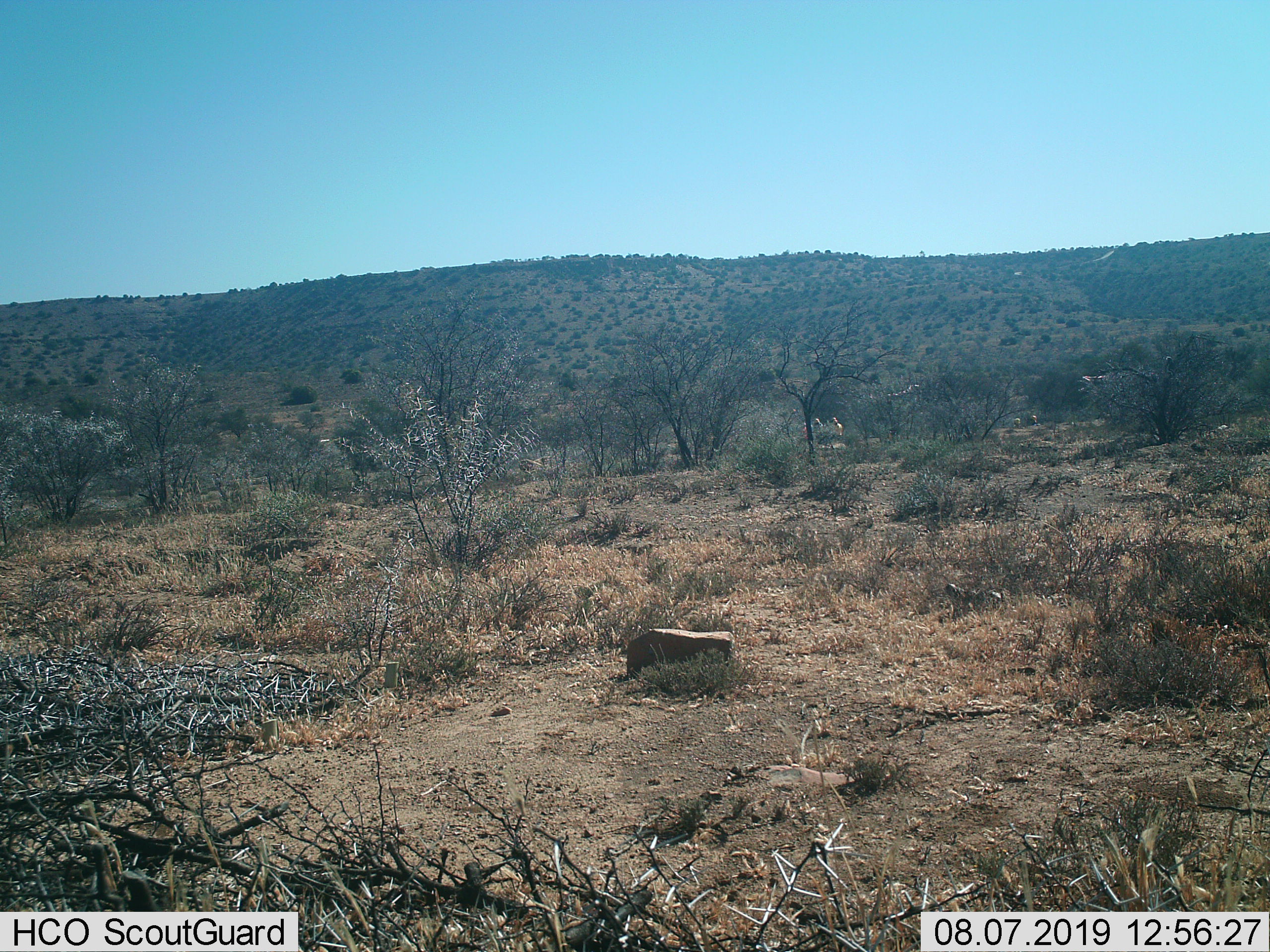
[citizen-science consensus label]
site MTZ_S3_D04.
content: unidentified animal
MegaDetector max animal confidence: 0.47